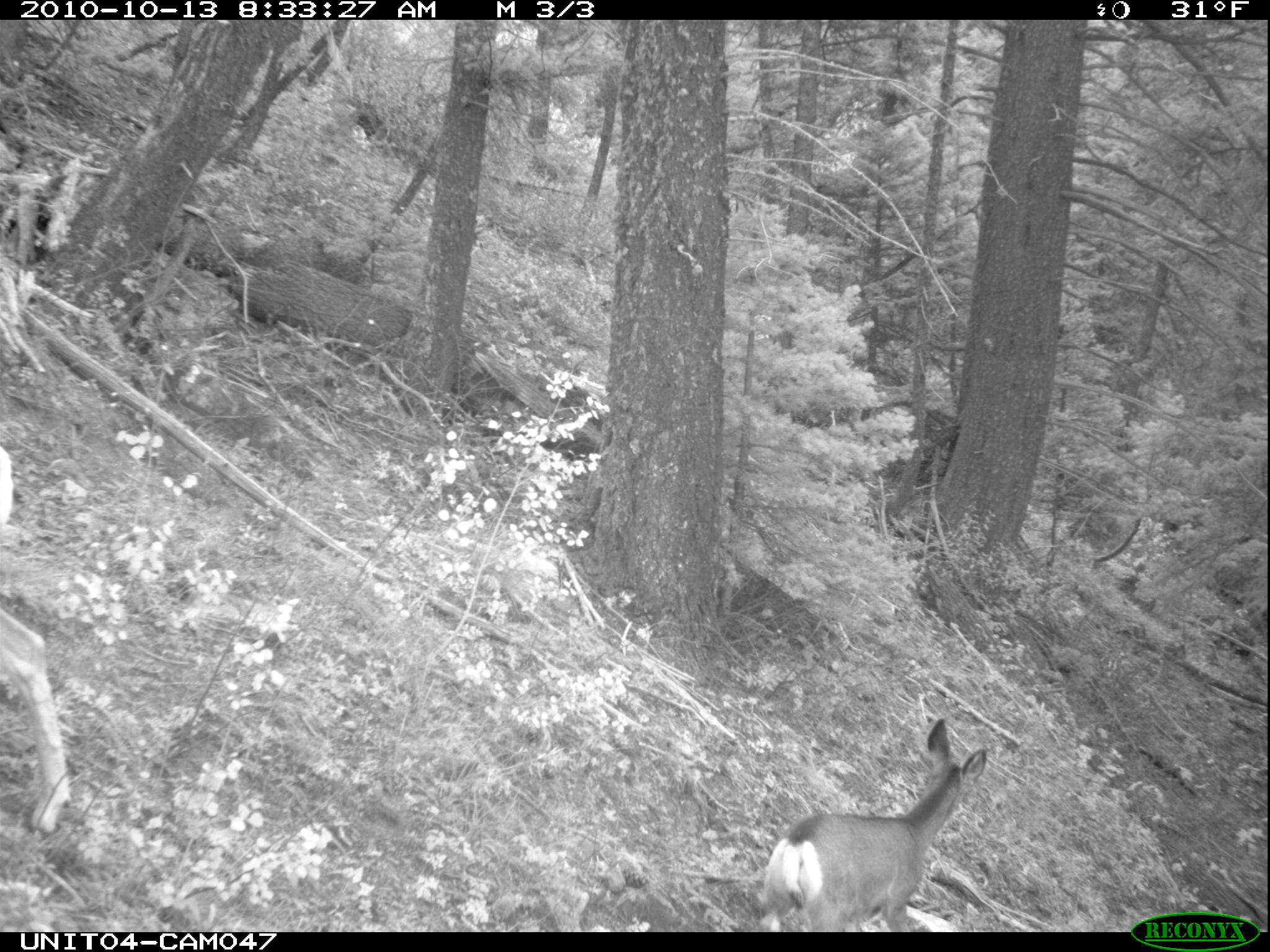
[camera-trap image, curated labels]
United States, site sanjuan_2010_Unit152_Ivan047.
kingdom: Animalia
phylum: Chordata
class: Mammalia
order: Artiodactyla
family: Cervidae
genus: Odocoileus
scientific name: Odocoileus hemionus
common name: mule deer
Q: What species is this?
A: Odocoileus hemionus (mule deer).